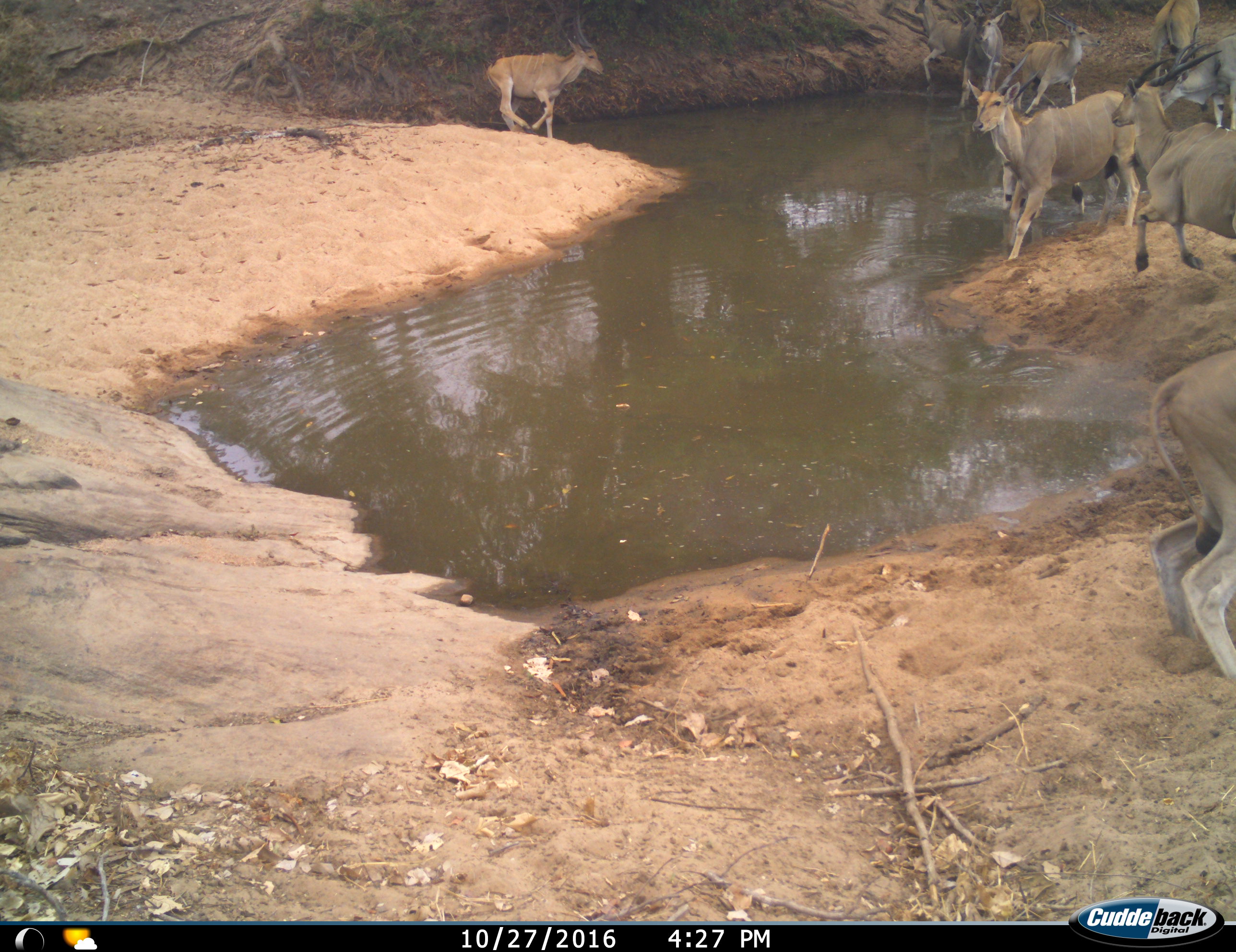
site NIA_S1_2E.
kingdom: Animalia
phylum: Chordata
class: Mammalia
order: Artiodactyla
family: Bovidae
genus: Tragelaphus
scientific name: Tragelaphus oryx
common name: eland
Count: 10.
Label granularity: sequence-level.